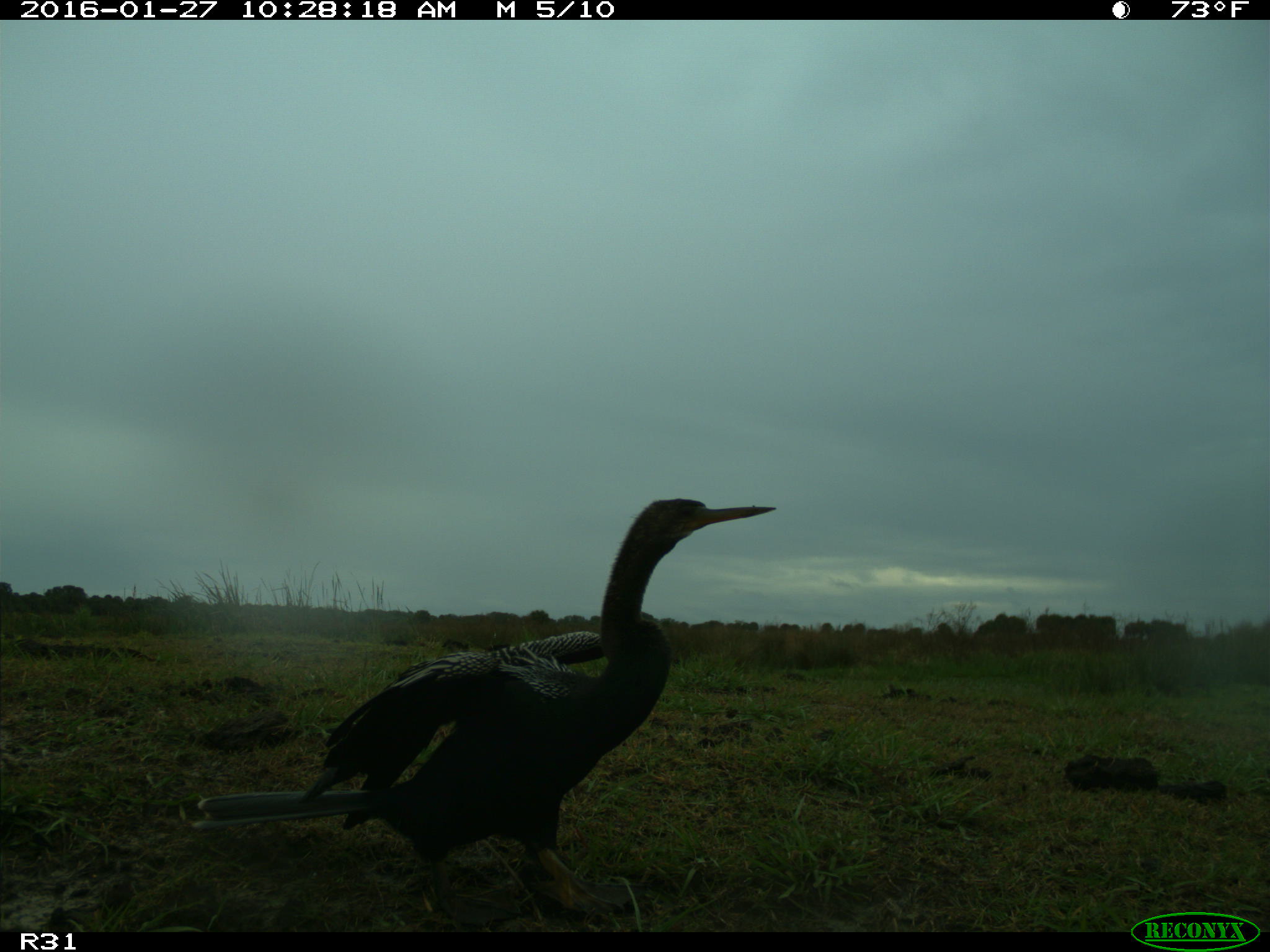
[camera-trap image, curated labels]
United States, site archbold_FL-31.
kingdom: Animalia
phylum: Chordata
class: Aves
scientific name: Aves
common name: birds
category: unidentified bird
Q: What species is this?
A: Unidentified bird (birds) (Aves).